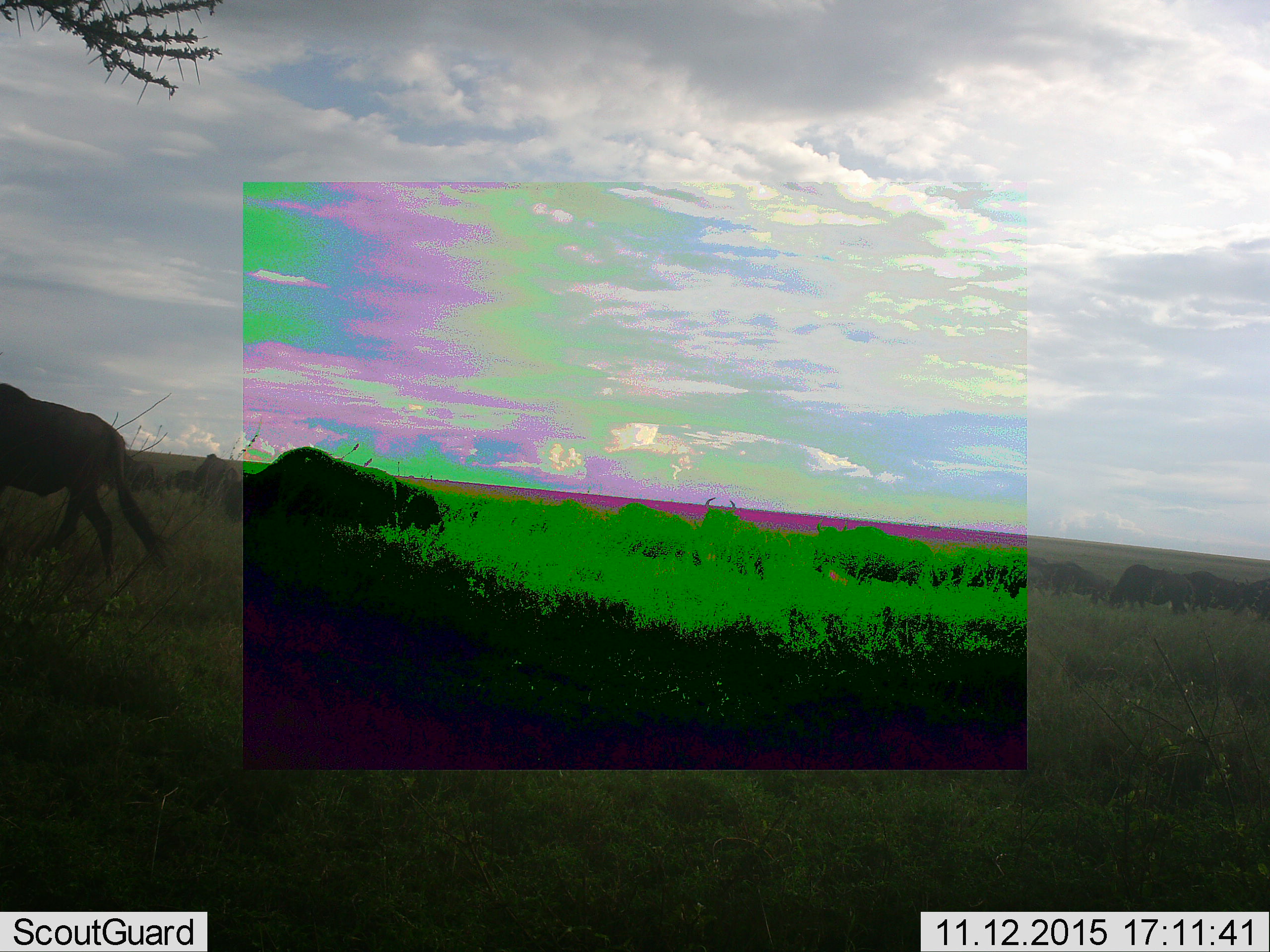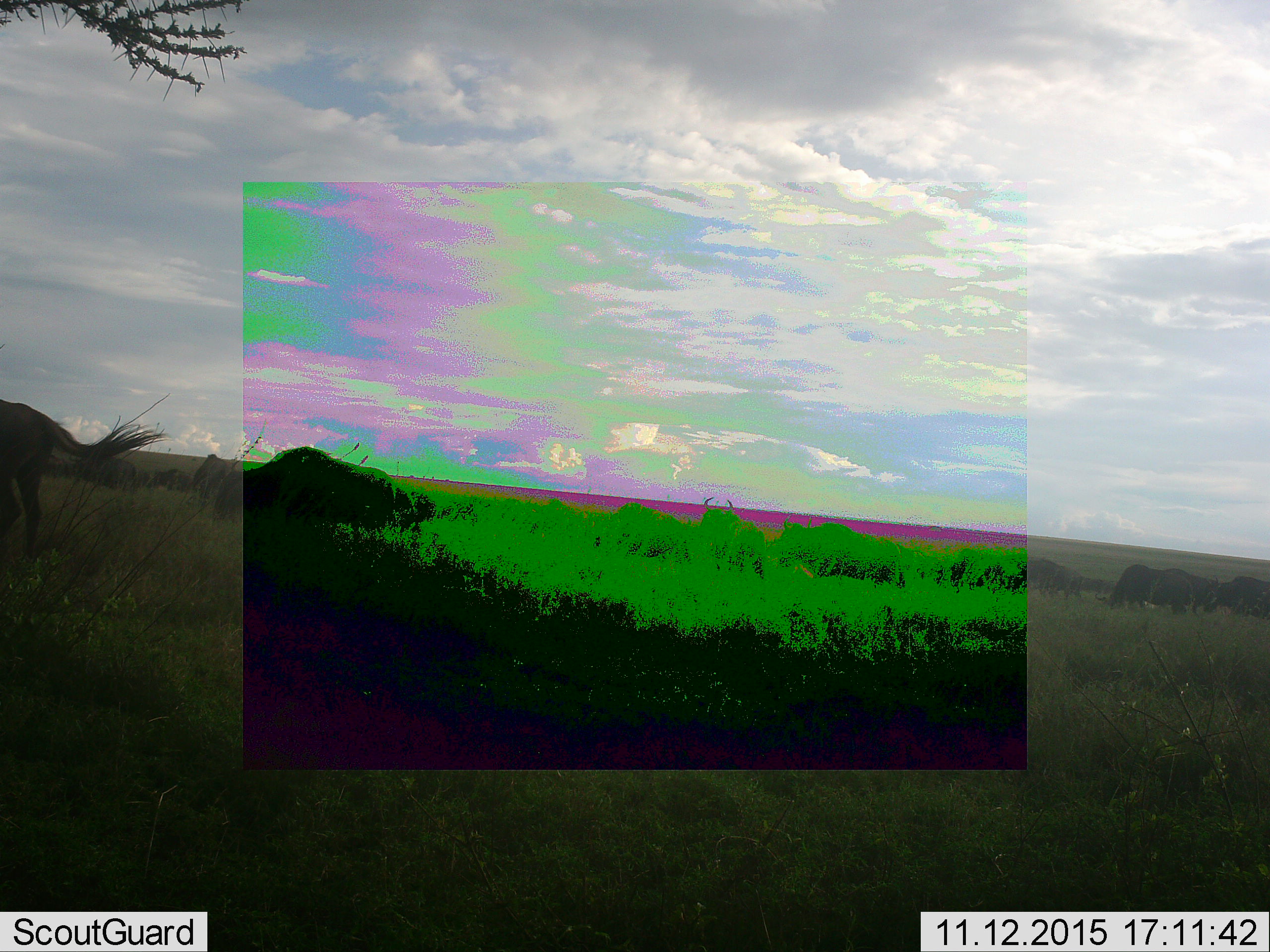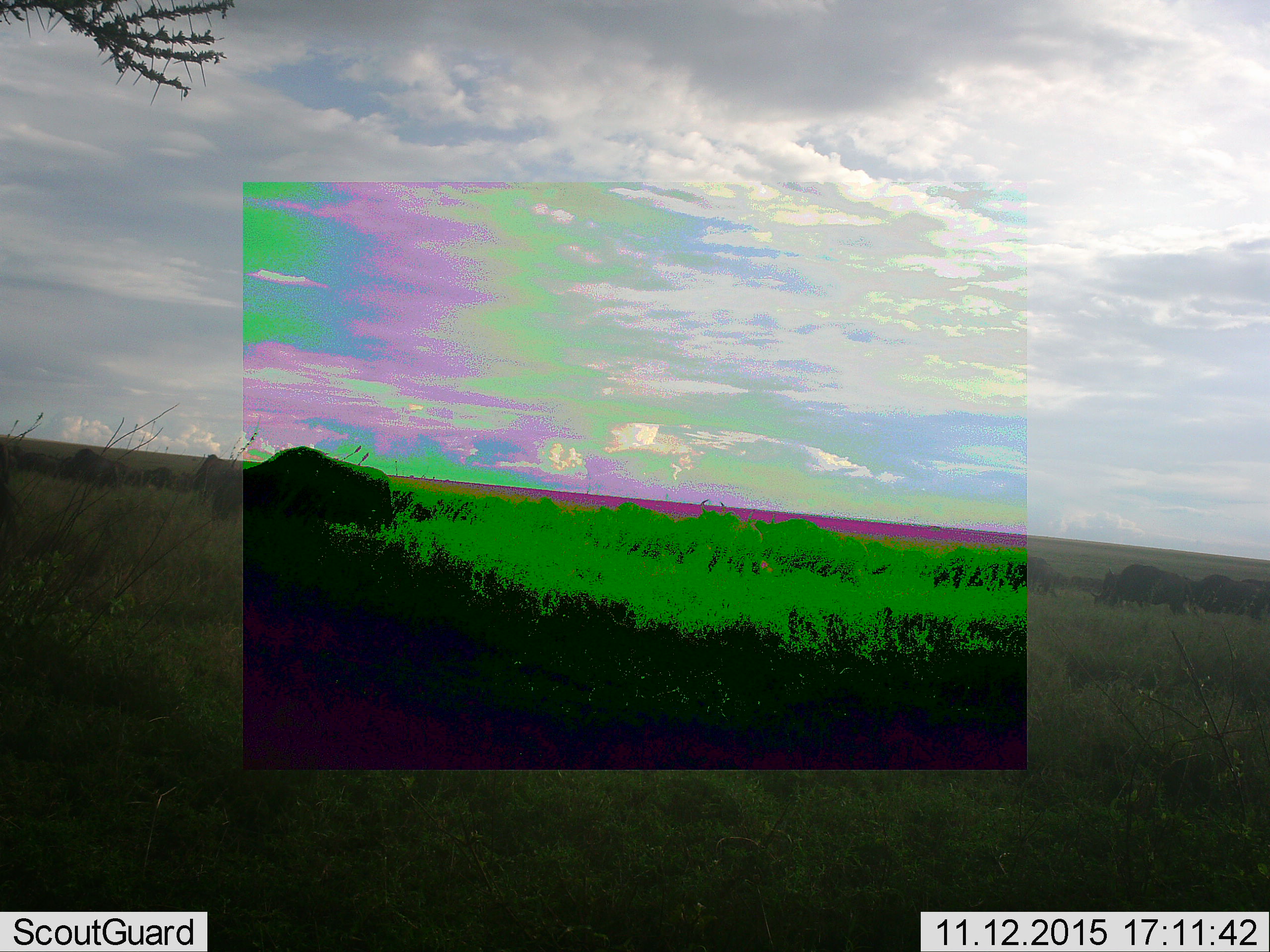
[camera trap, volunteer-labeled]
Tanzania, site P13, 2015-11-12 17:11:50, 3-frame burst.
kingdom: Animalia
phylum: Chordata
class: Mammalia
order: Artiodactyla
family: Bovidae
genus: Connochaetes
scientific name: Connochaetes taurinus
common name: blue wildebeest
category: wildebeest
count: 10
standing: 0%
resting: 0%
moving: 100%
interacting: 0%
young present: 0%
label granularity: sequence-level